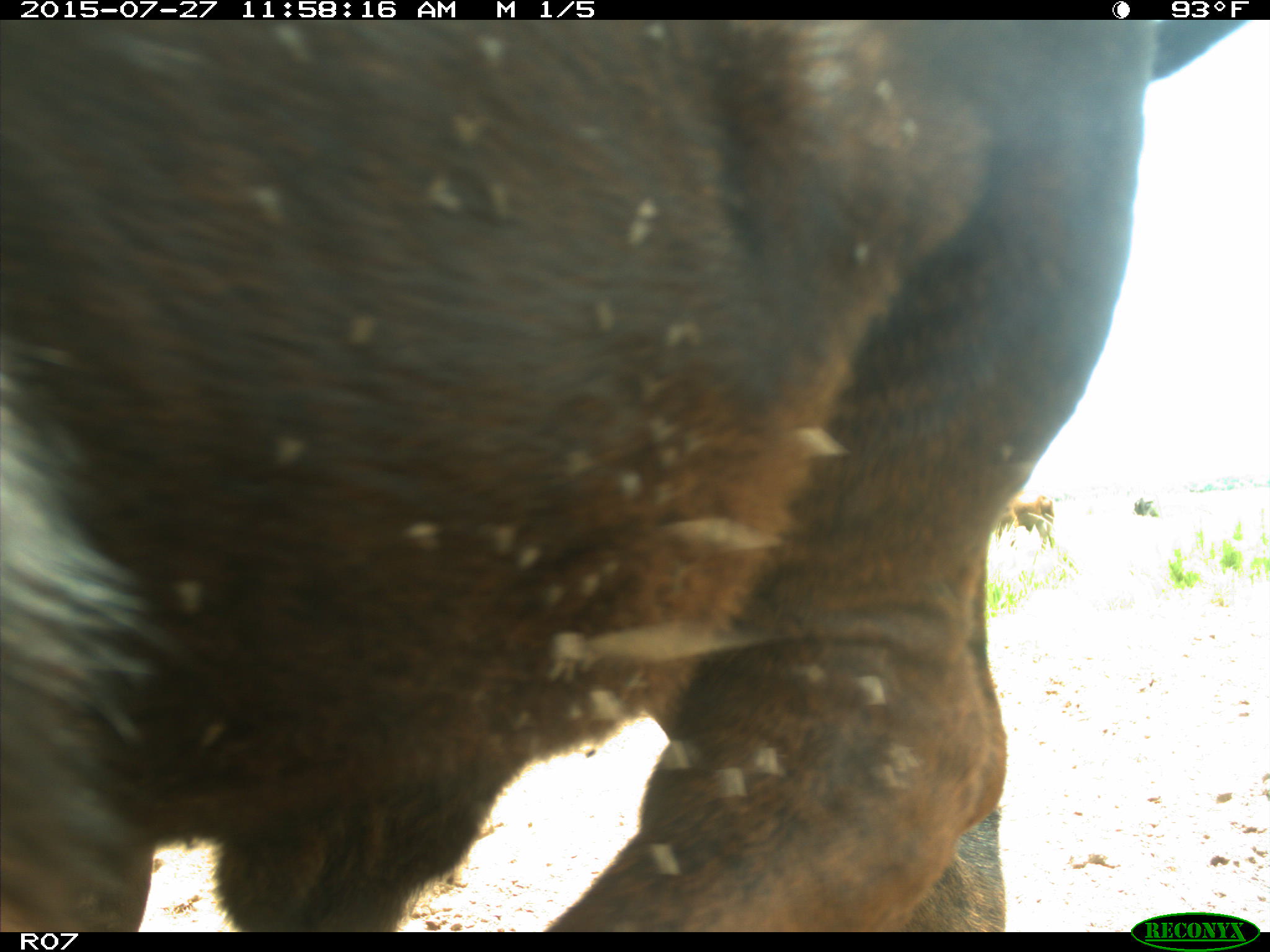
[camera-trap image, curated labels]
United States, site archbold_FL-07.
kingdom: Animalia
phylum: Chordata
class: Mammalia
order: Artiodactyla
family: Bovidae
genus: Bos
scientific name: Bos taurus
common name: domestic cow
Bos taurus (domestic cow).